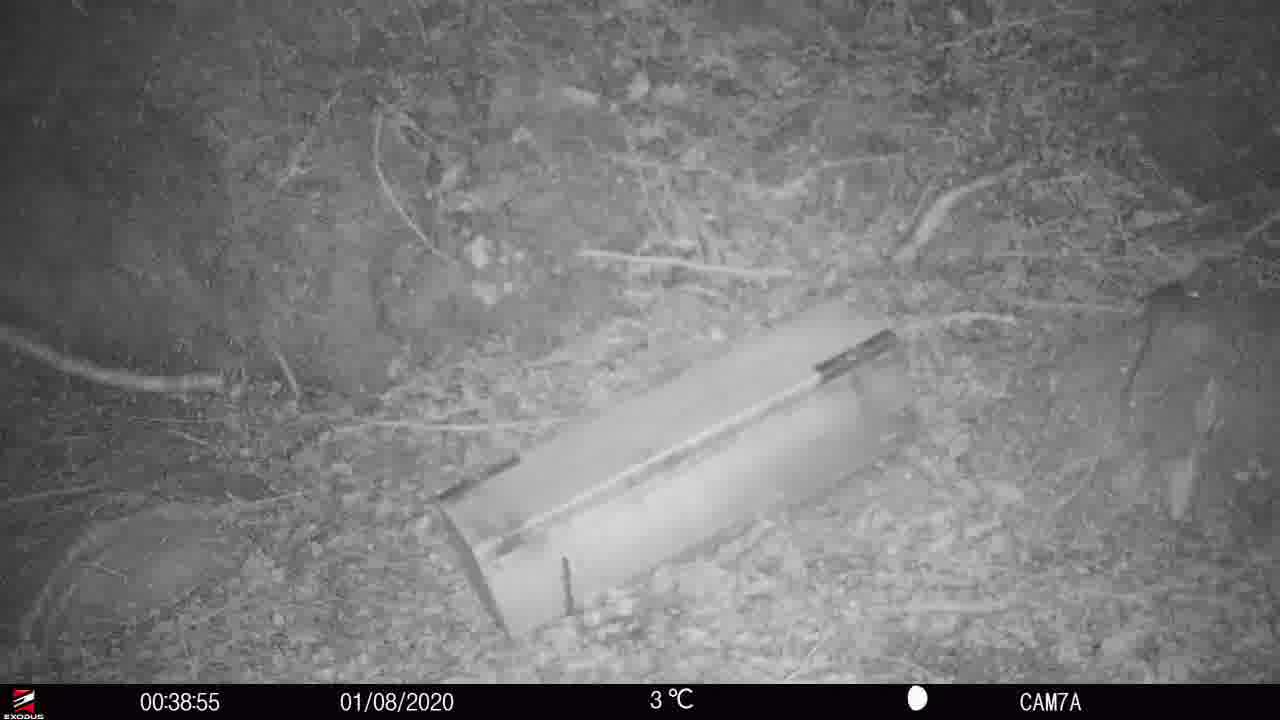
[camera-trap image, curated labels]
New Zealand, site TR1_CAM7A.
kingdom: Animalia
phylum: Chordata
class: Mammalia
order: Rodentia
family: Muridae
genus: Rattus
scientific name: Rattus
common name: rat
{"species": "rat (Rattus)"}